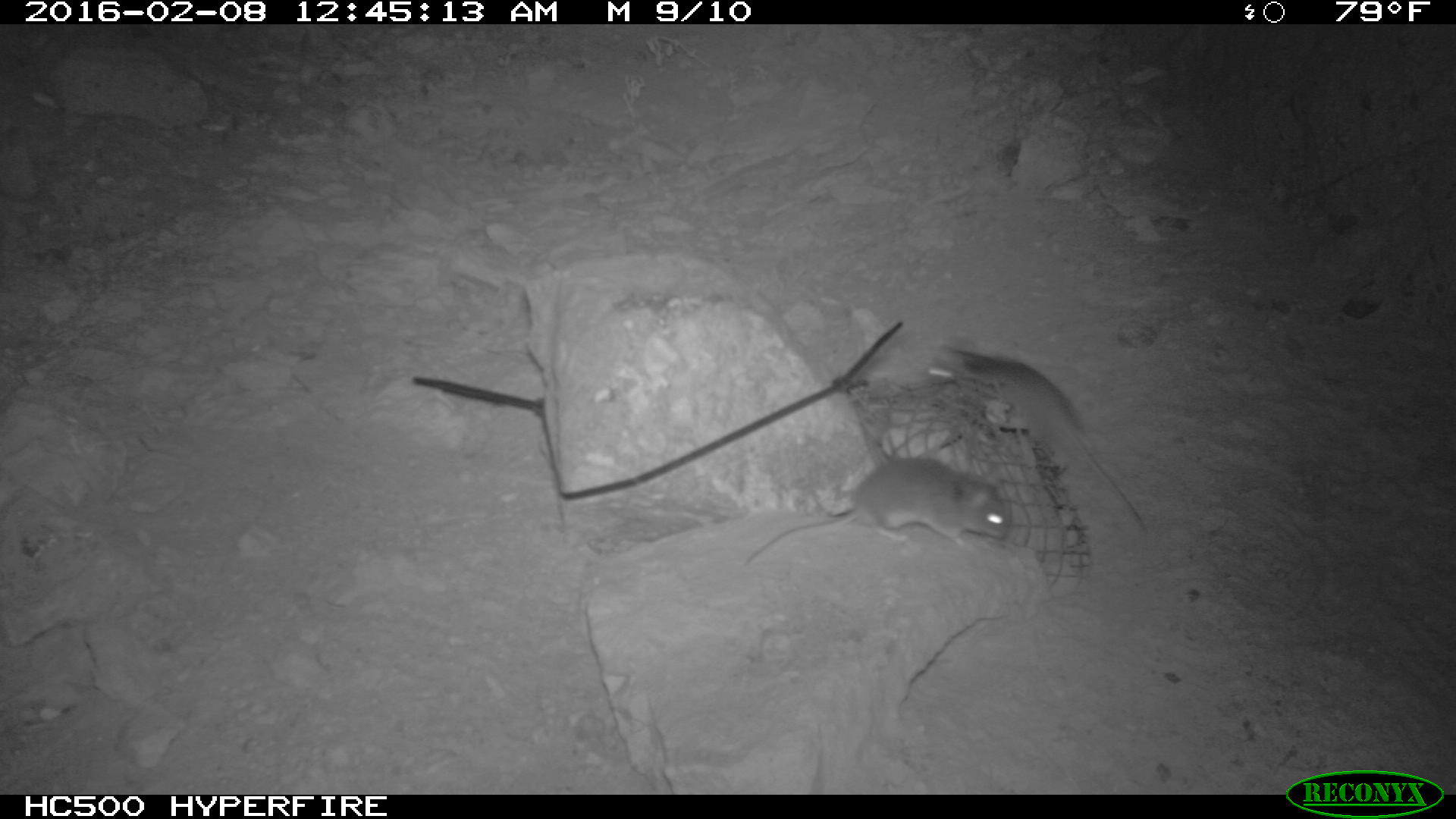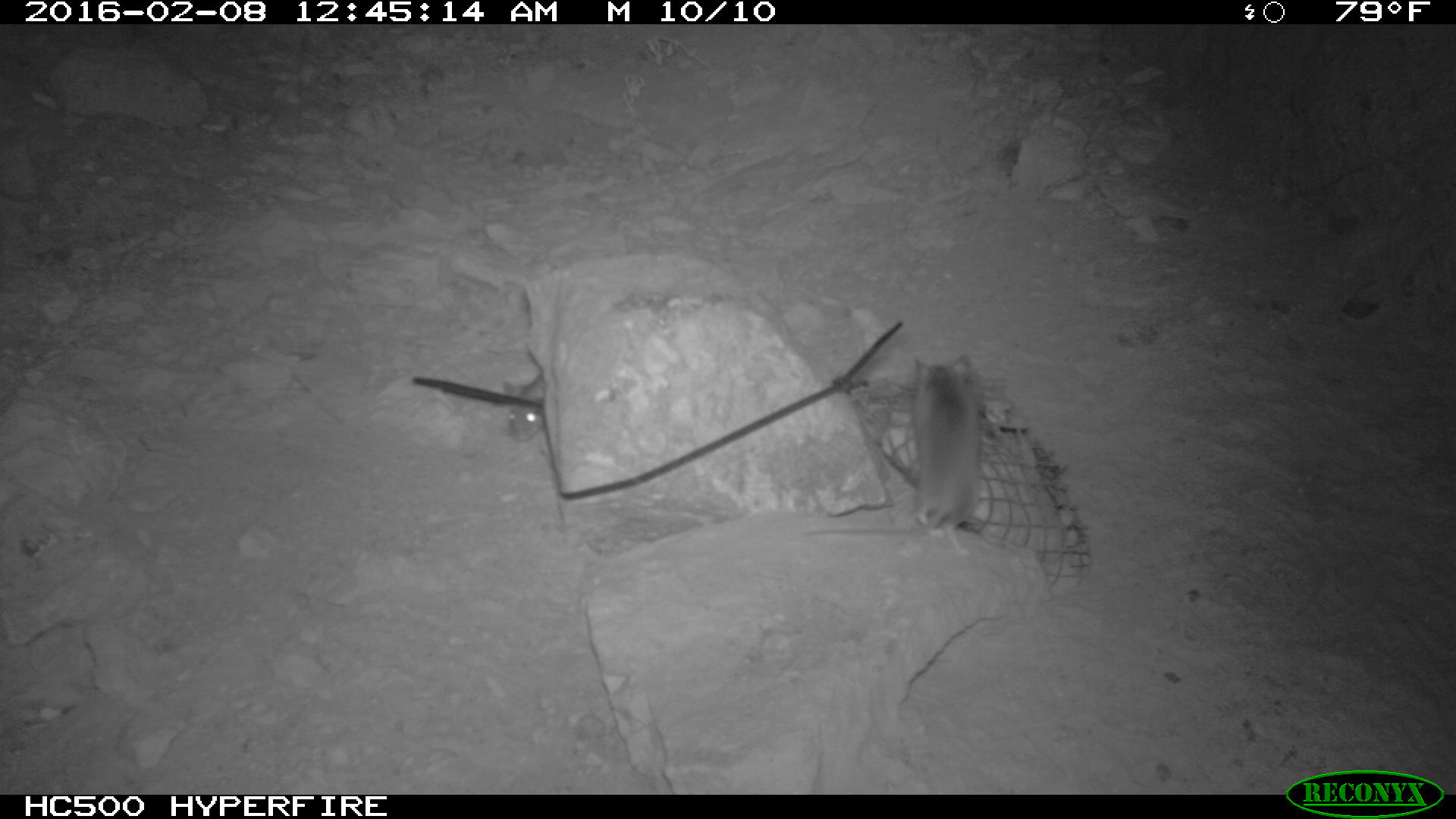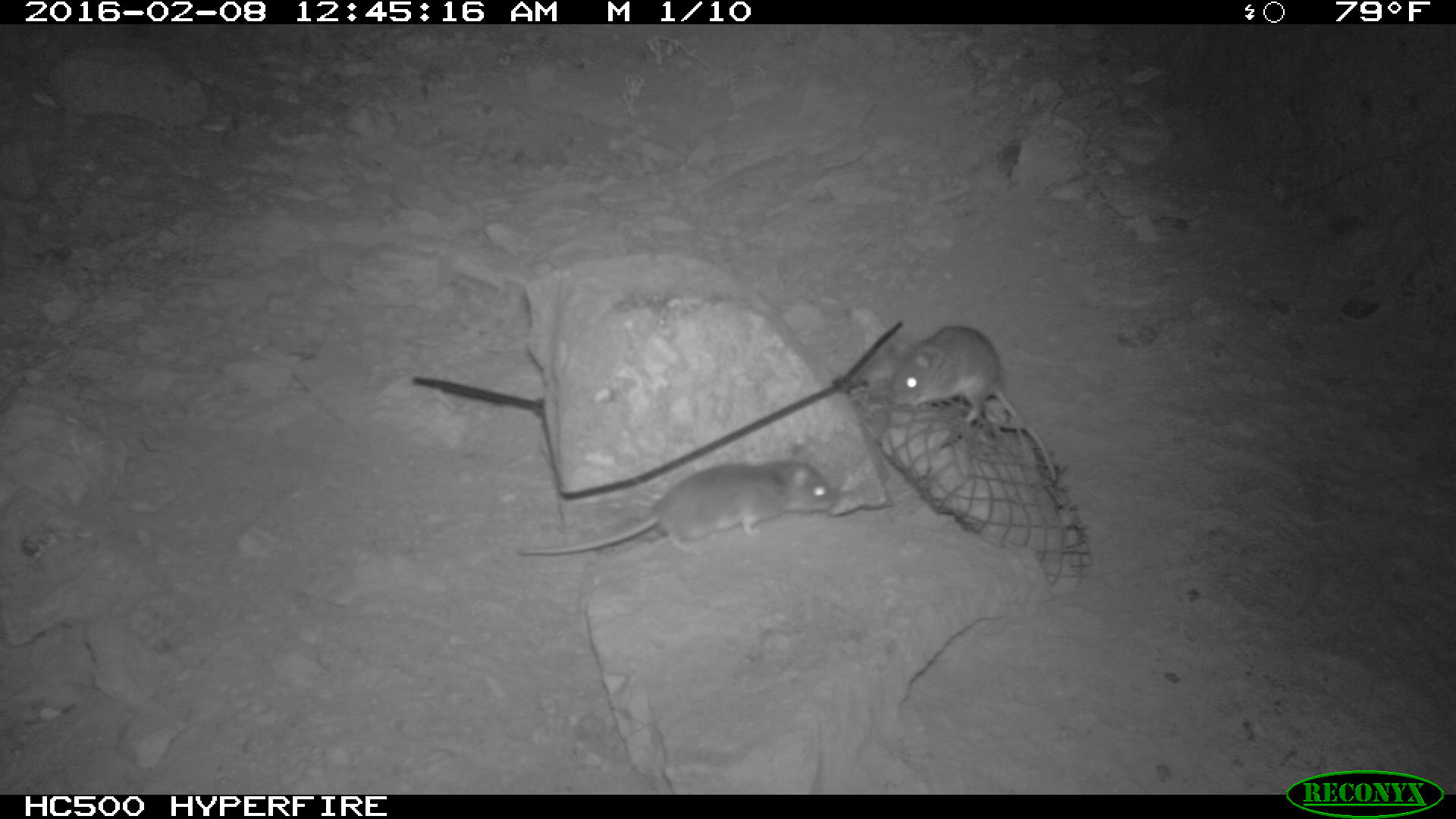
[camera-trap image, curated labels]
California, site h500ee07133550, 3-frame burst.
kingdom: Animalia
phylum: Chordata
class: Mammalia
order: Rodentia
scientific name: Rodentia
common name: rodent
Rodent (Rodentia).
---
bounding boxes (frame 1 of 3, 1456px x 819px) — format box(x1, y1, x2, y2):
rodent: box(921, 344, 1147, 532); box(743, 457, 1009, 568)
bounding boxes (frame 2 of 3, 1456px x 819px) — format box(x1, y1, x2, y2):
rodent: box(799, 353, 981, 557); box(500, 372, 543, 442)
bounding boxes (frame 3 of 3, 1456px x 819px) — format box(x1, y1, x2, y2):
rodent: box(516, 438, 836, 559); box(886, 326, 1056, 479)